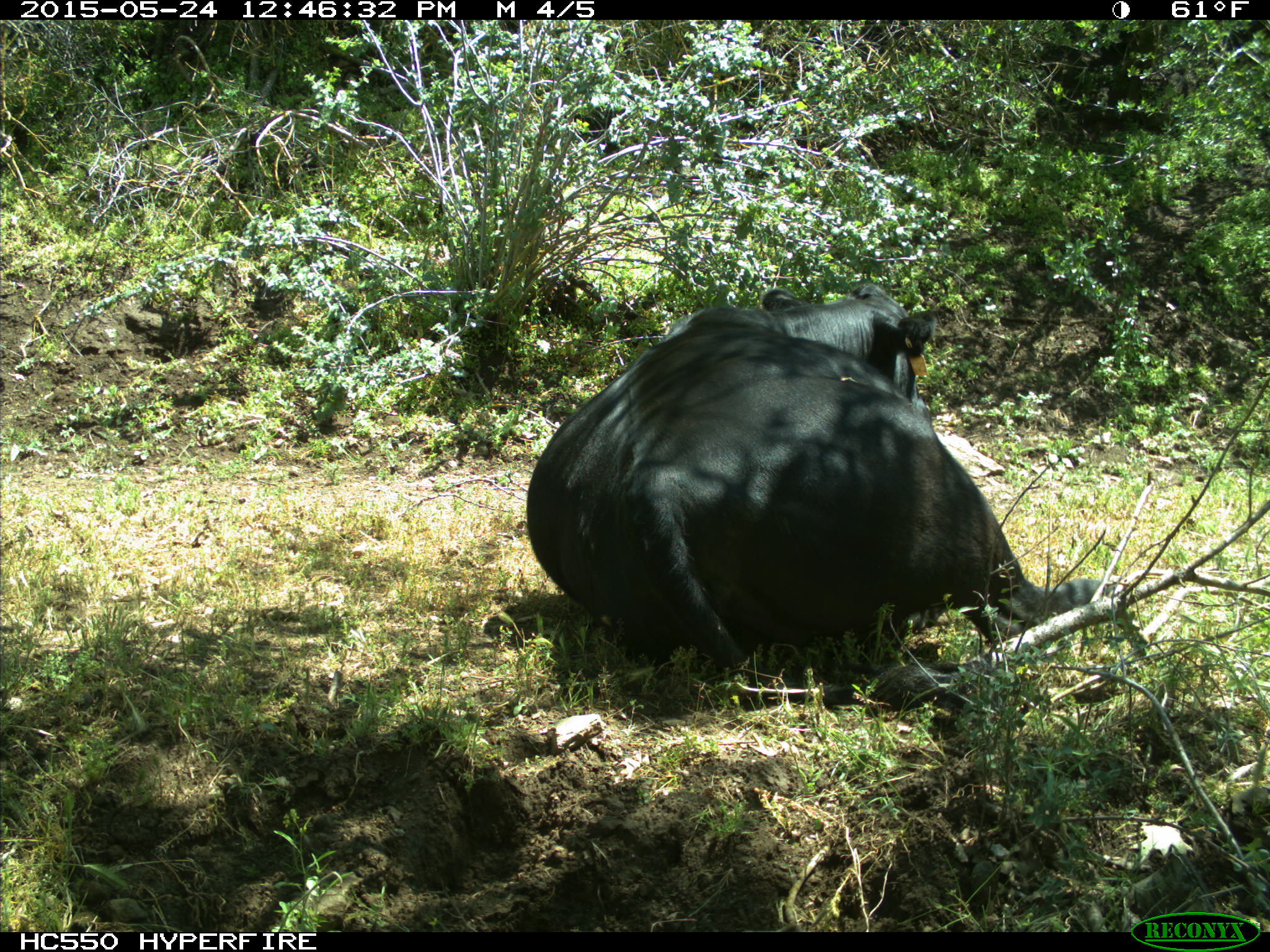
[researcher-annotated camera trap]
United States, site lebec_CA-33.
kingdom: Animalia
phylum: Chordata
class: Mammalia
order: Artiodactyla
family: Bovidae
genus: Bos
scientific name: Bos taurus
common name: domestic cow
Bos taurus (domestic cow).